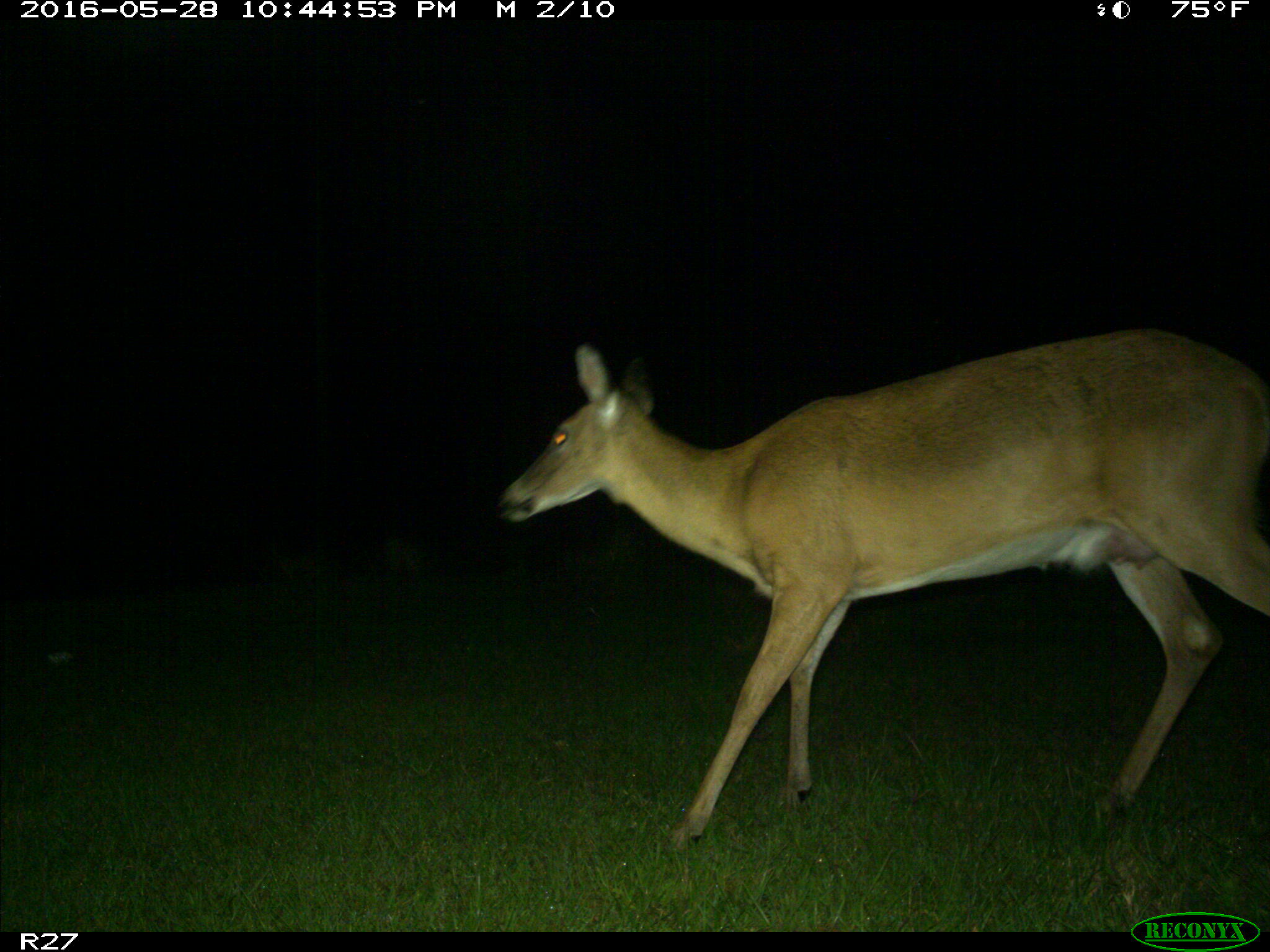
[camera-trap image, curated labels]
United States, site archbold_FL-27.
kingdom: Animalia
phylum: Chordata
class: Mammalia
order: Artiodactyla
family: Cervidae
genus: Odocoileus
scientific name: Odocoileus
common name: deer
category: unidentified deer